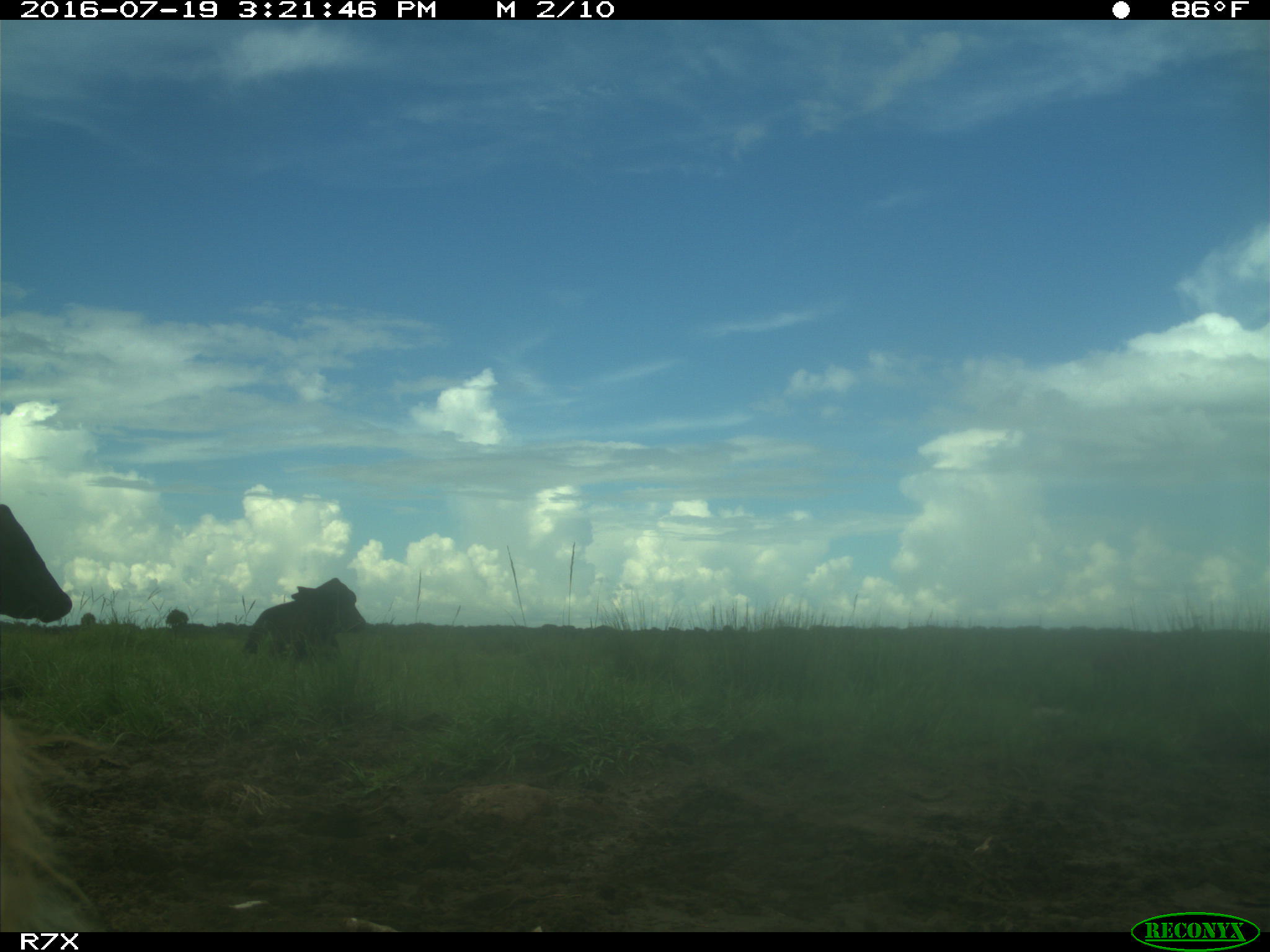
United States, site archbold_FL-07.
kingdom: Animalia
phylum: Chordata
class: Mammalia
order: Artiodactyla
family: Bovidae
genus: Bos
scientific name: Bos taurus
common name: domestic cow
Bos taurus (domestic cow).